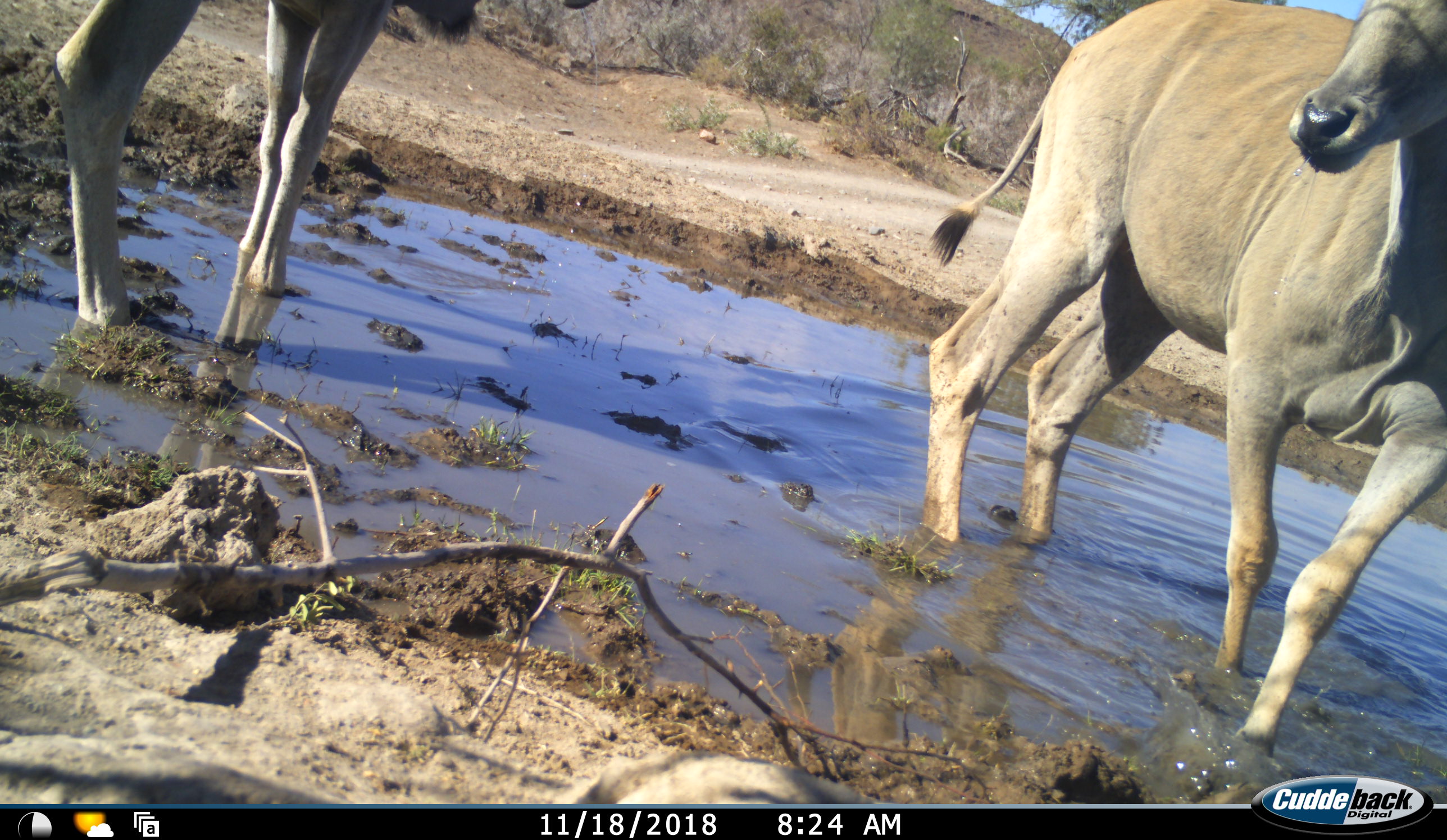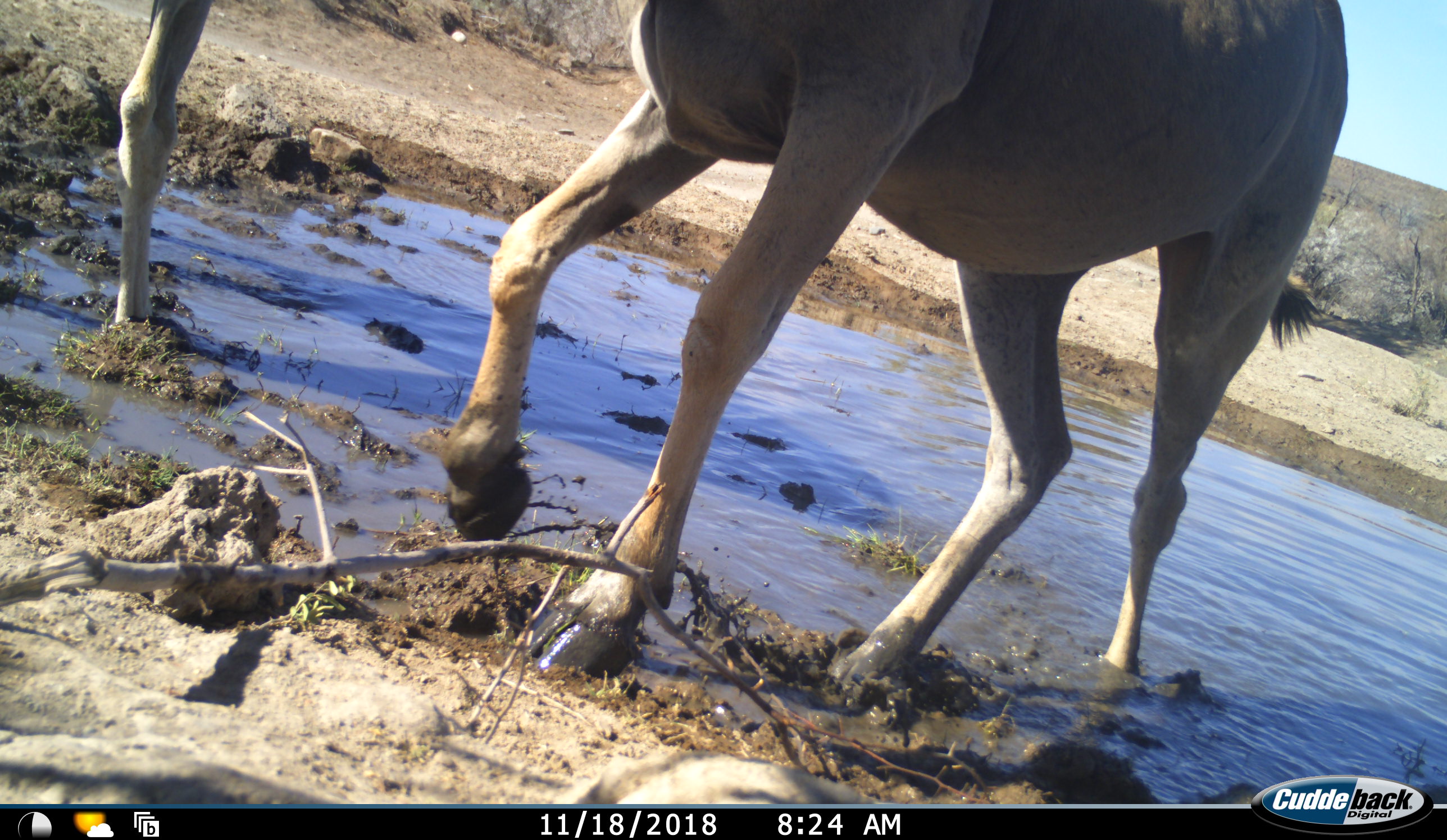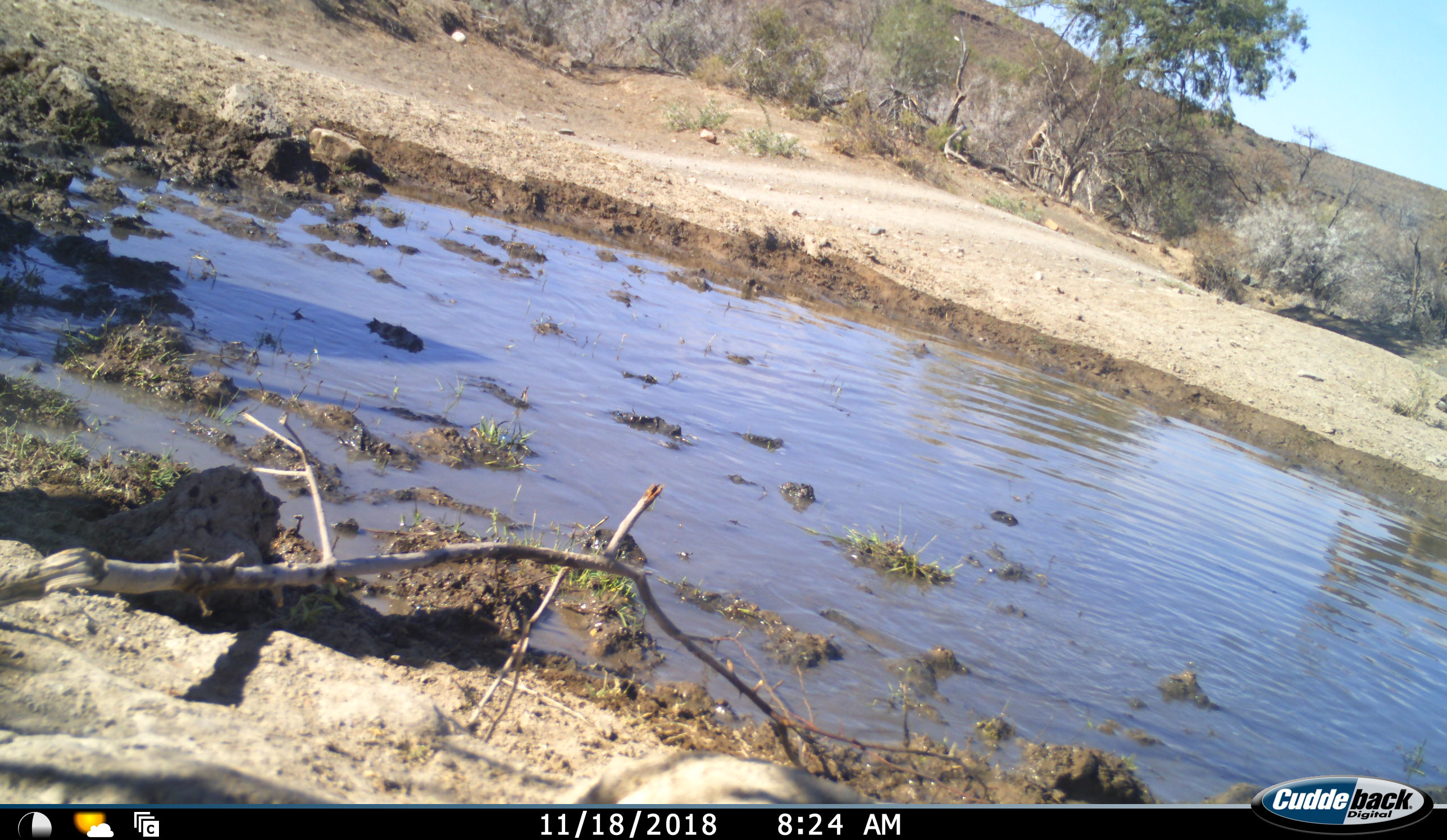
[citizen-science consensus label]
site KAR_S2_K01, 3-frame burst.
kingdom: Animalia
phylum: Chordata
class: Mammalia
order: Artiodactyla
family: Bovidae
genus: Tragelaphus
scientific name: Tragelaphus oryx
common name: eland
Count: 2.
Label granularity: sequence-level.